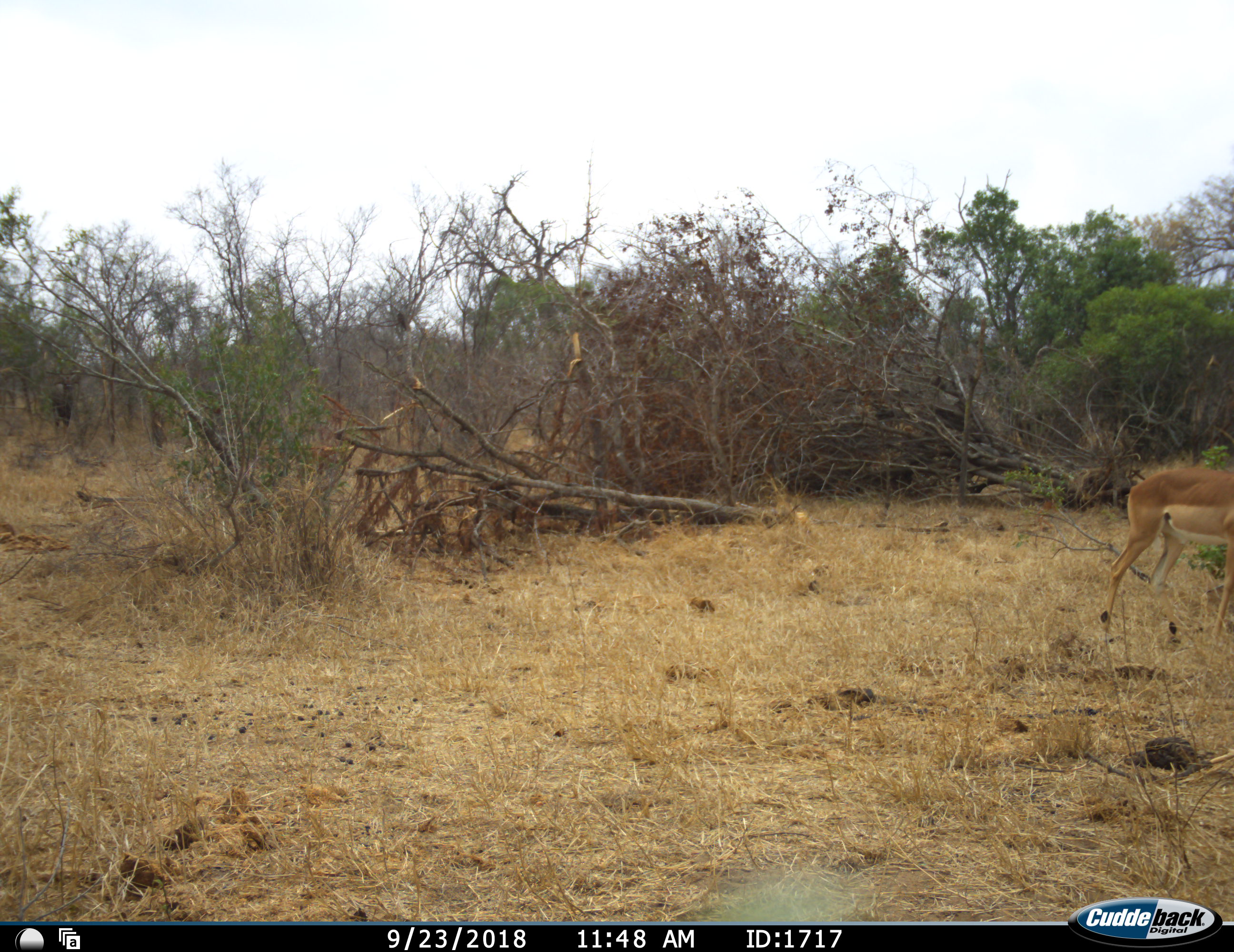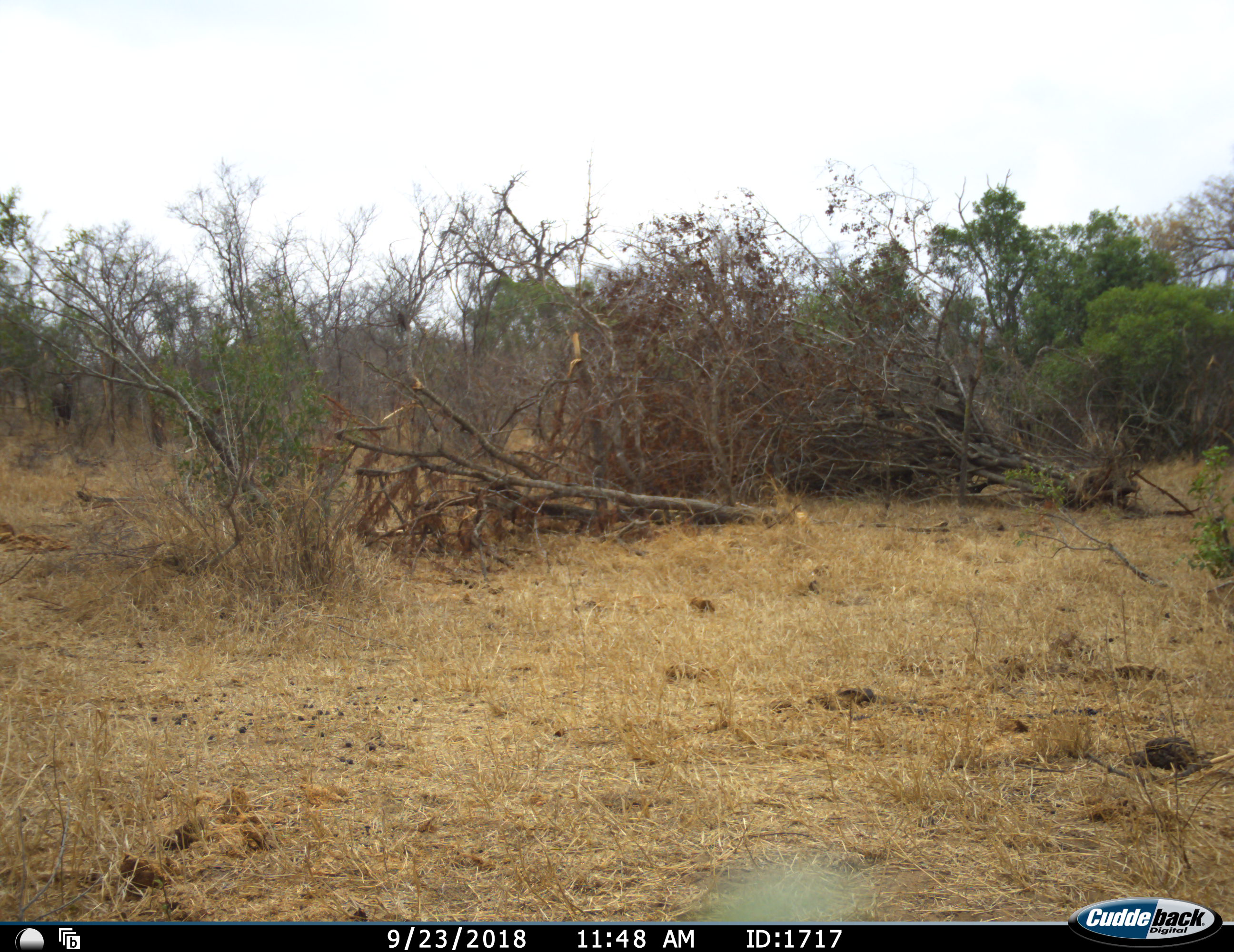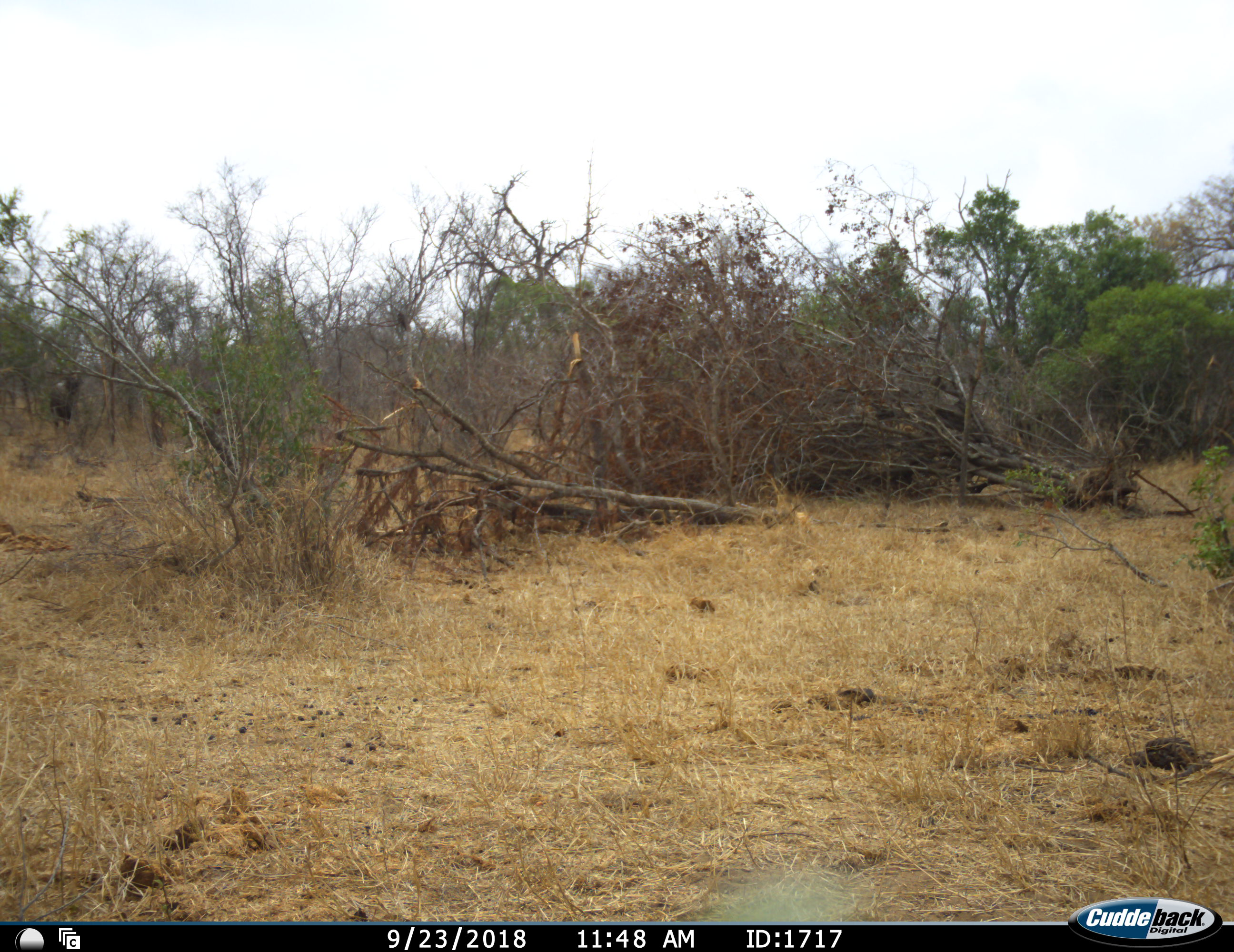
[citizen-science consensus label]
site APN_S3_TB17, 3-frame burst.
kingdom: Animalia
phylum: Chordata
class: Mammalia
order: Artiodactyla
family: Bovidae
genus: Aepyceros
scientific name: Aepyceros melampus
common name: impala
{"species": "impala (Aepyceros melampus)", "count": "1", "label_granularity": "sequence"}